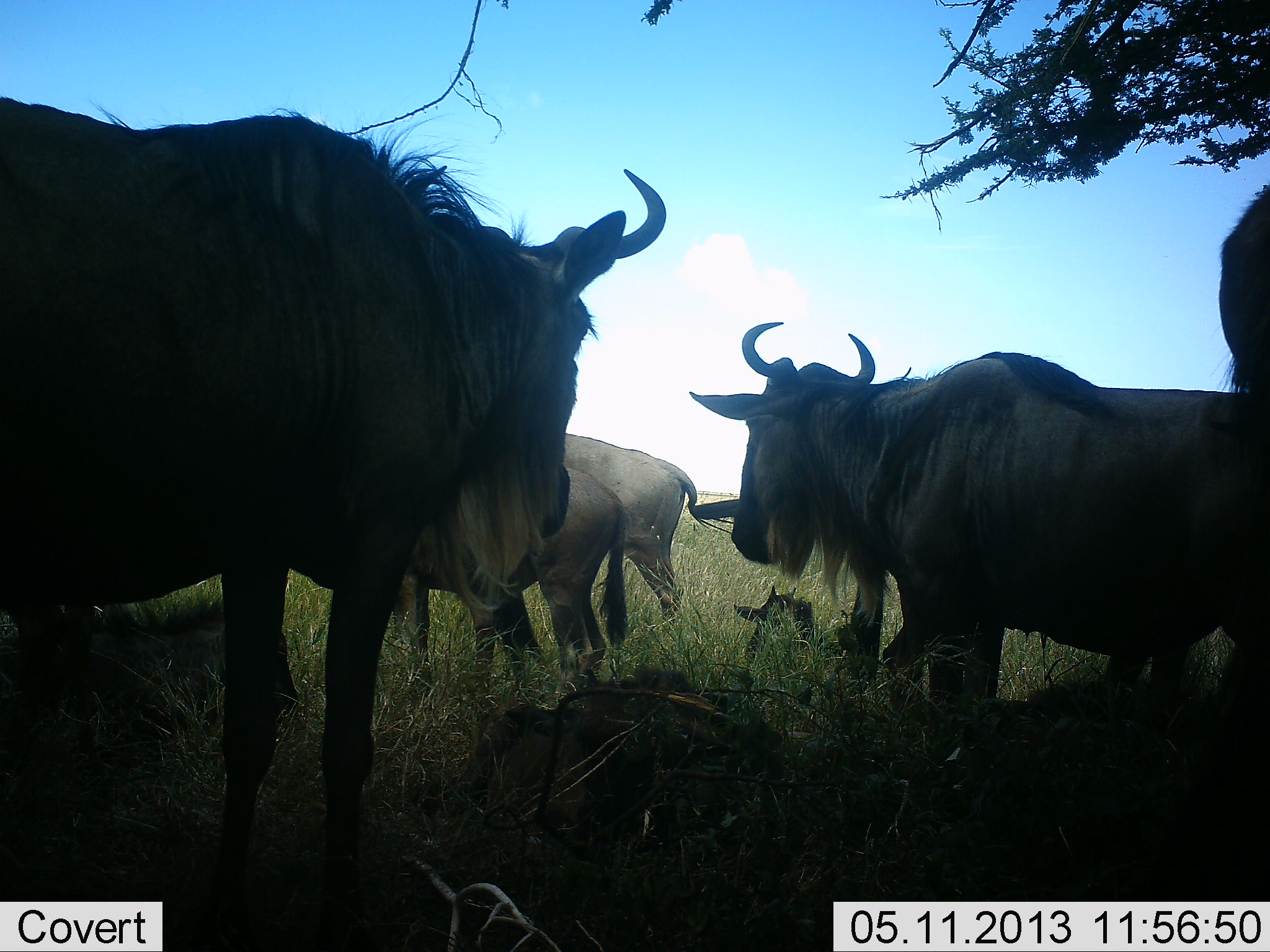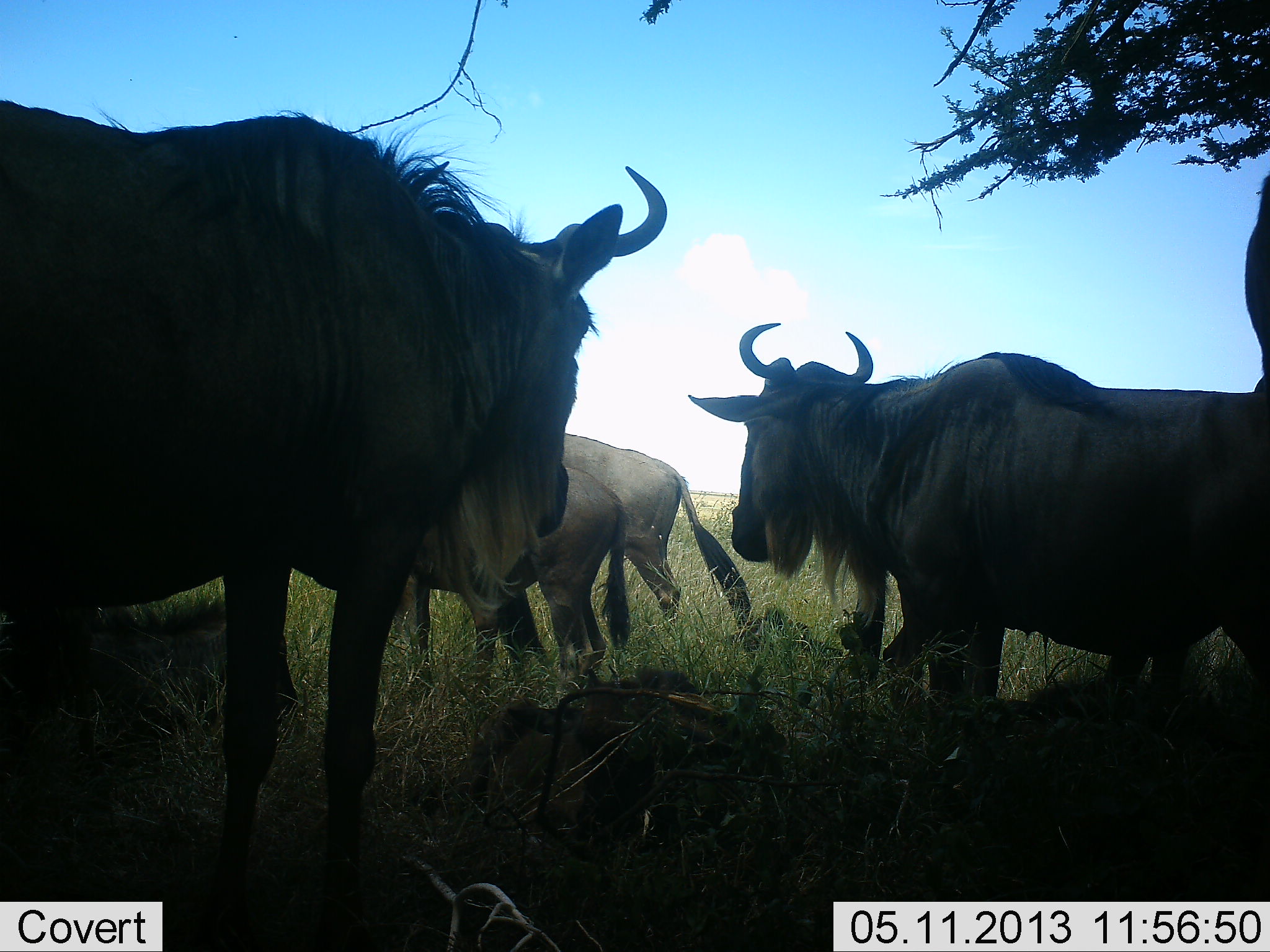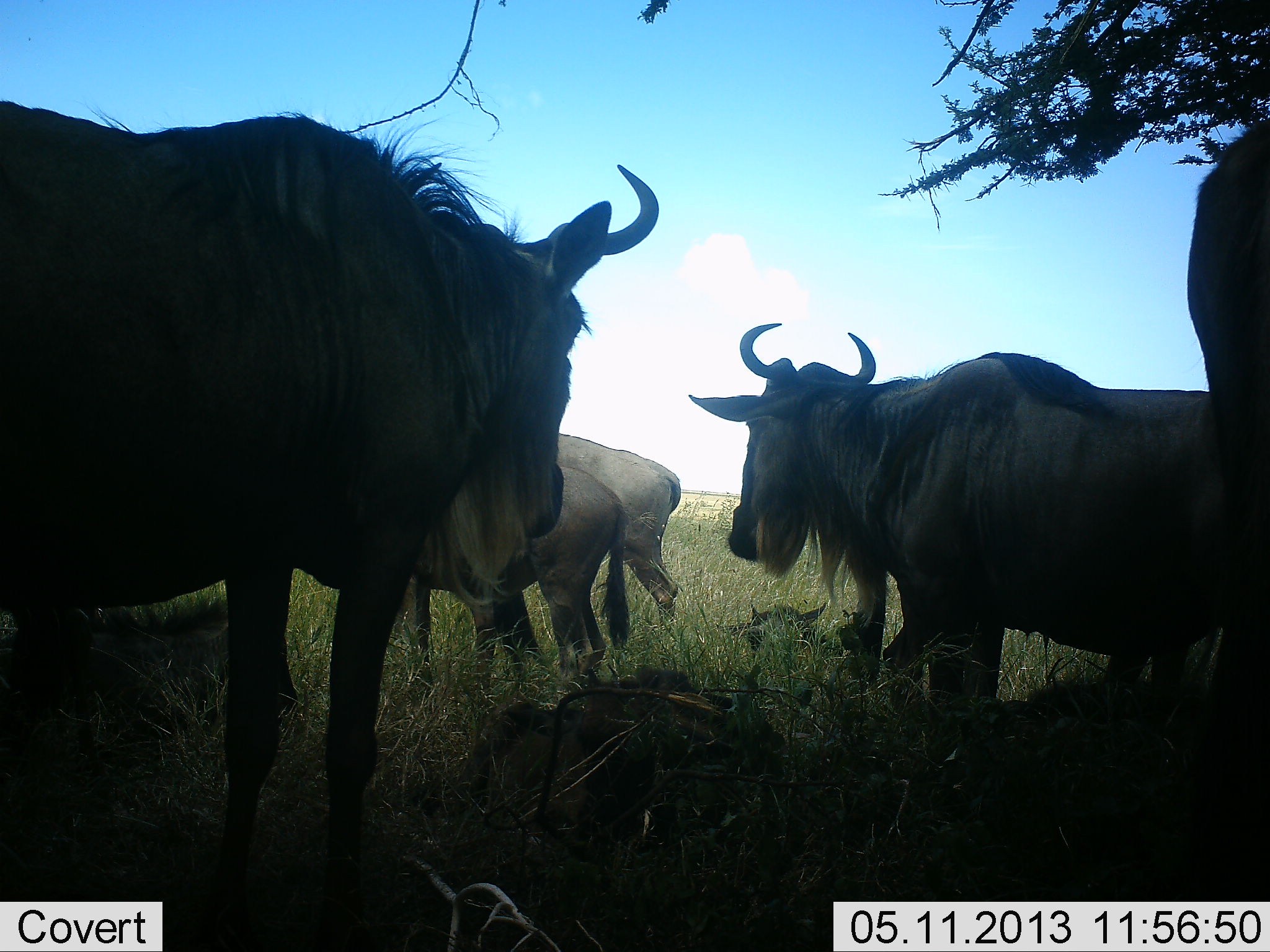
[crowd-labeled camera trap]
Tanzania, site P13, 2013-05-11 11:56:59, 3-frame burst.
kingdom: Animalia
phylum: Chordata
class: Mammalia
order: Artiodactyla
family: Bovidae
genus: Connochaetes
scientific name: Connochaetes taurinus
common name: blue wildebeest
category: wildebeest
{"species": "wildebeest (blue wildebeest) (Connochaetes taurinus)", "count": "9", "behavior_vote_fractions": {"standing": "90%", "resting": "70%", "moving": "0%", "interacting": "0%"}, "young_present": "60%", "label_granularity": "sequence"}